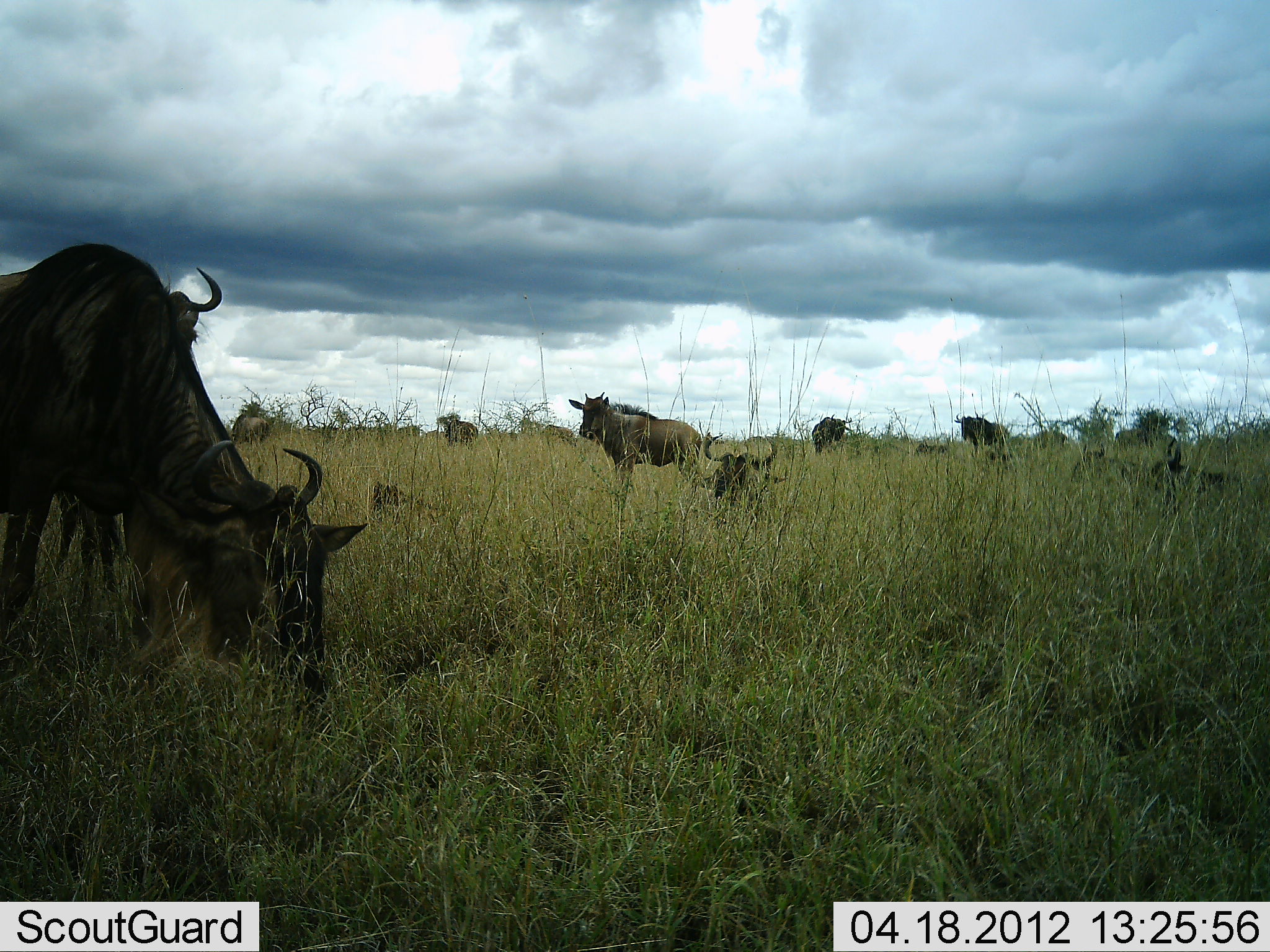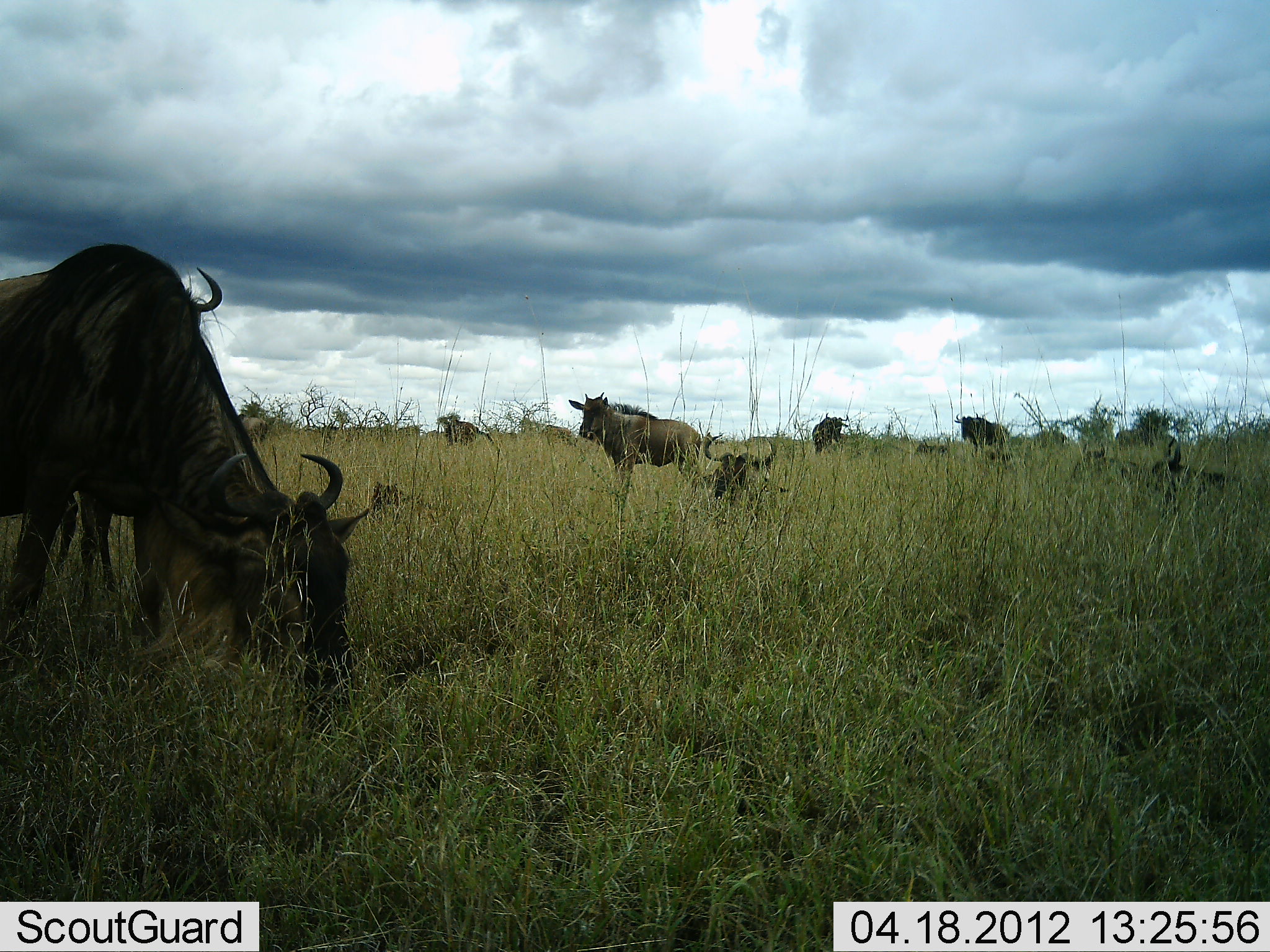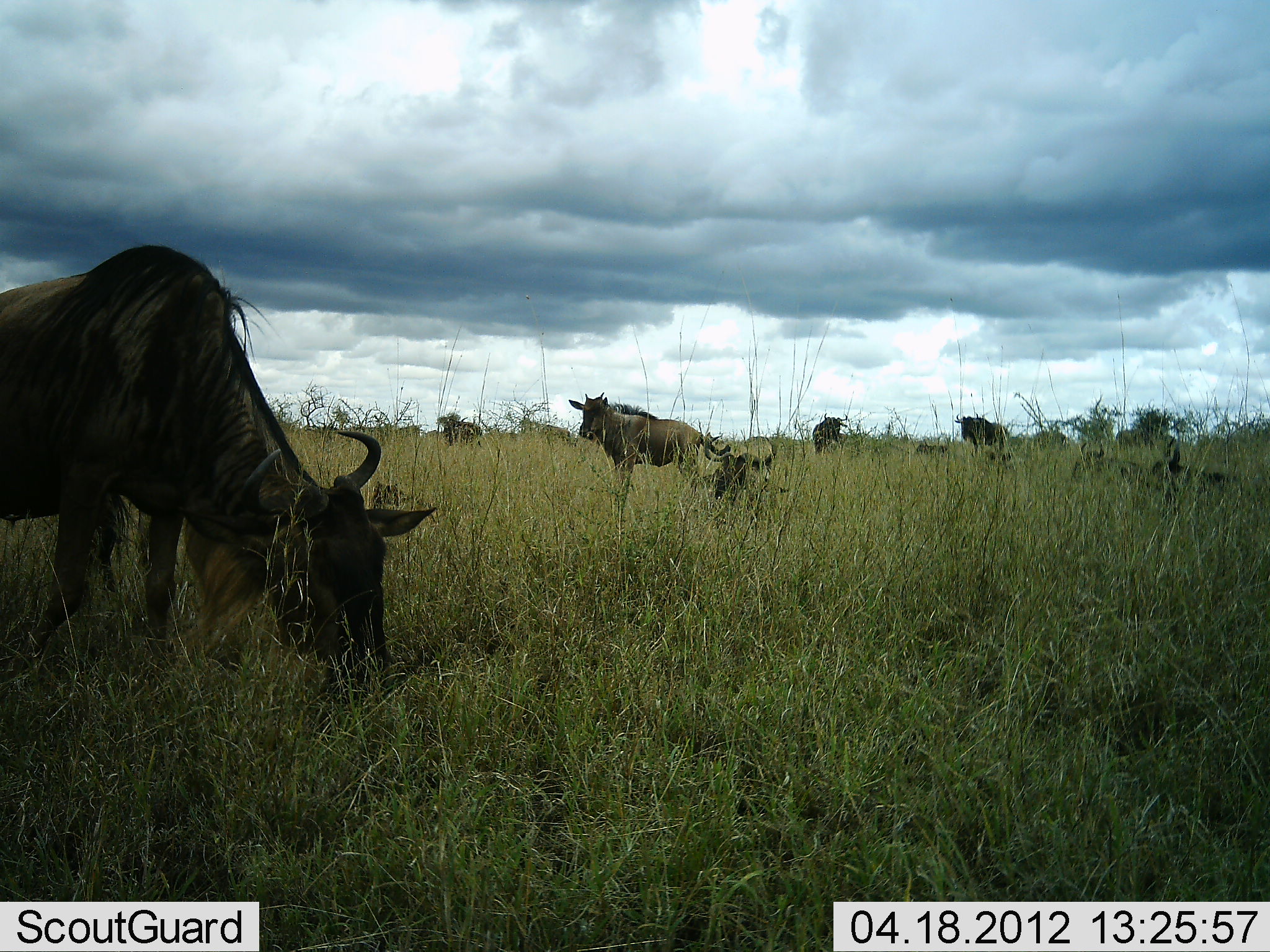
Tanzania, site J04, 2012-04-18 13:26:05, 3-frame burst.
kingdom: Animalia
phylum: Chordata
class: Mammalia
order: Artiodactyla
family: Bovidae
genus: Connochaetes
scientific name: Connochaetes taurinus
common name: blue wildebeest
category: wildebeest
Wildebeest (blue wildebeest) (Connochaetes taurinus), count 11-50. Behavior (volunteer vote fractions): standing 73%, resting 76%, moving 16%, interacting 0%. Young present (vote fraction): 24%. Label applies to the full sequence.